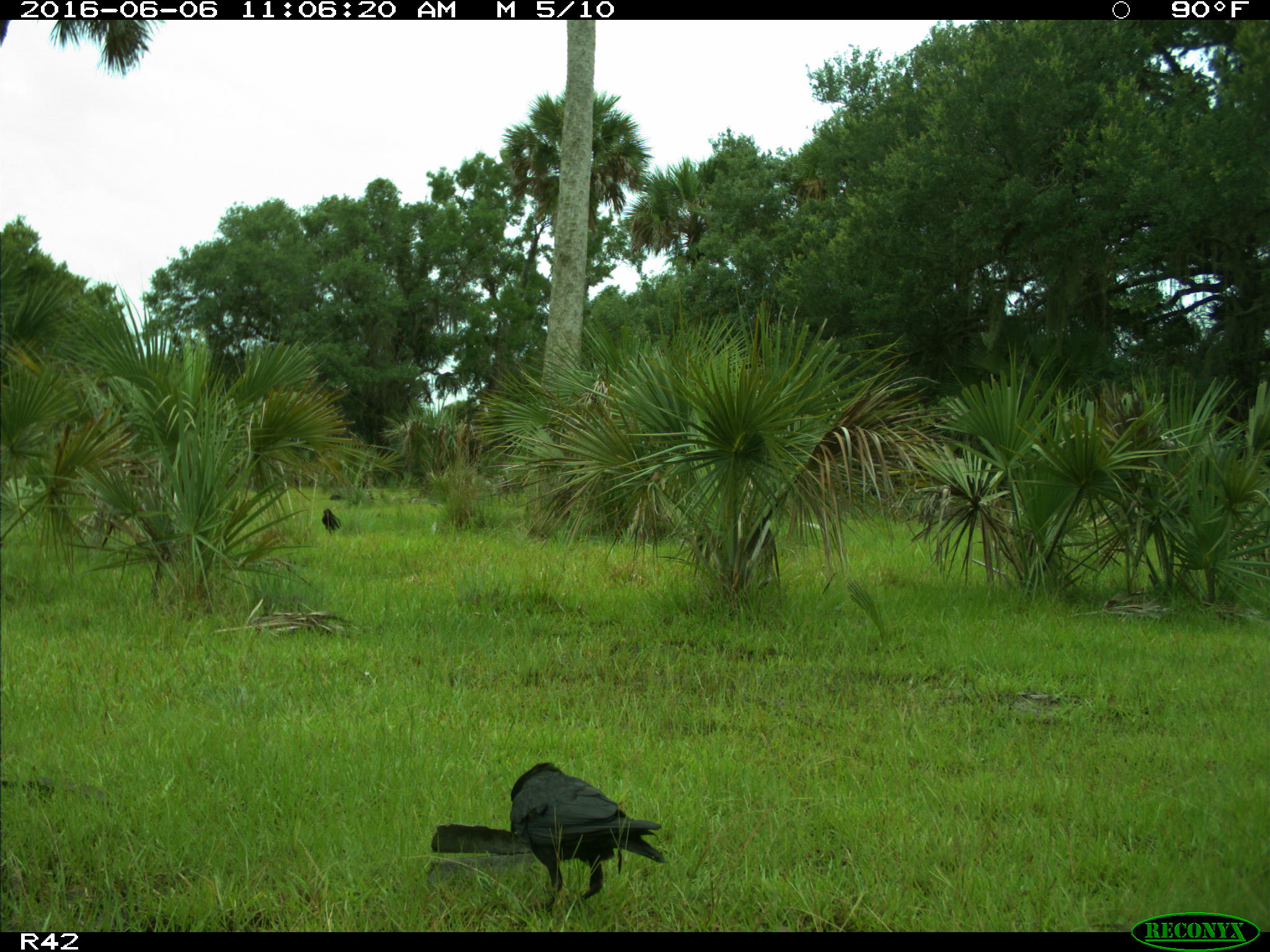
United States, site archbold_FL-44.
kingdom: Animalia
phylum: Chordata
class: Aves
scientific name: Aves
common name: birds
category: unidentified bird